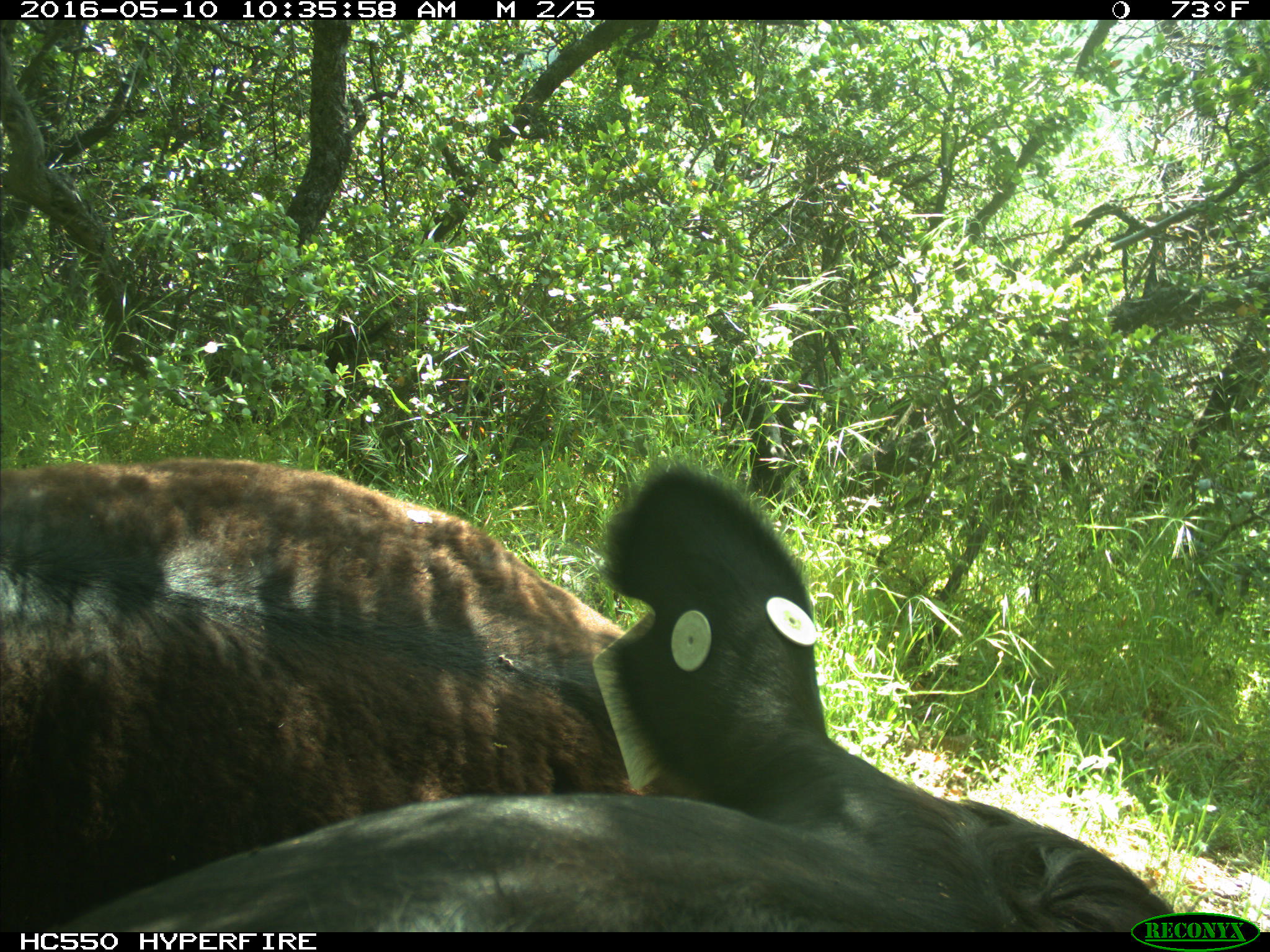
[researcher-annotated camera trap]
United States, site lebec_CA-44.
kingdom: Animalia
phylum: Chordata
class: Mammalia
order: Artiodactyla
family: Bovidae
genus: Bos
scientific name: Bos taurus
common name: domestic cow